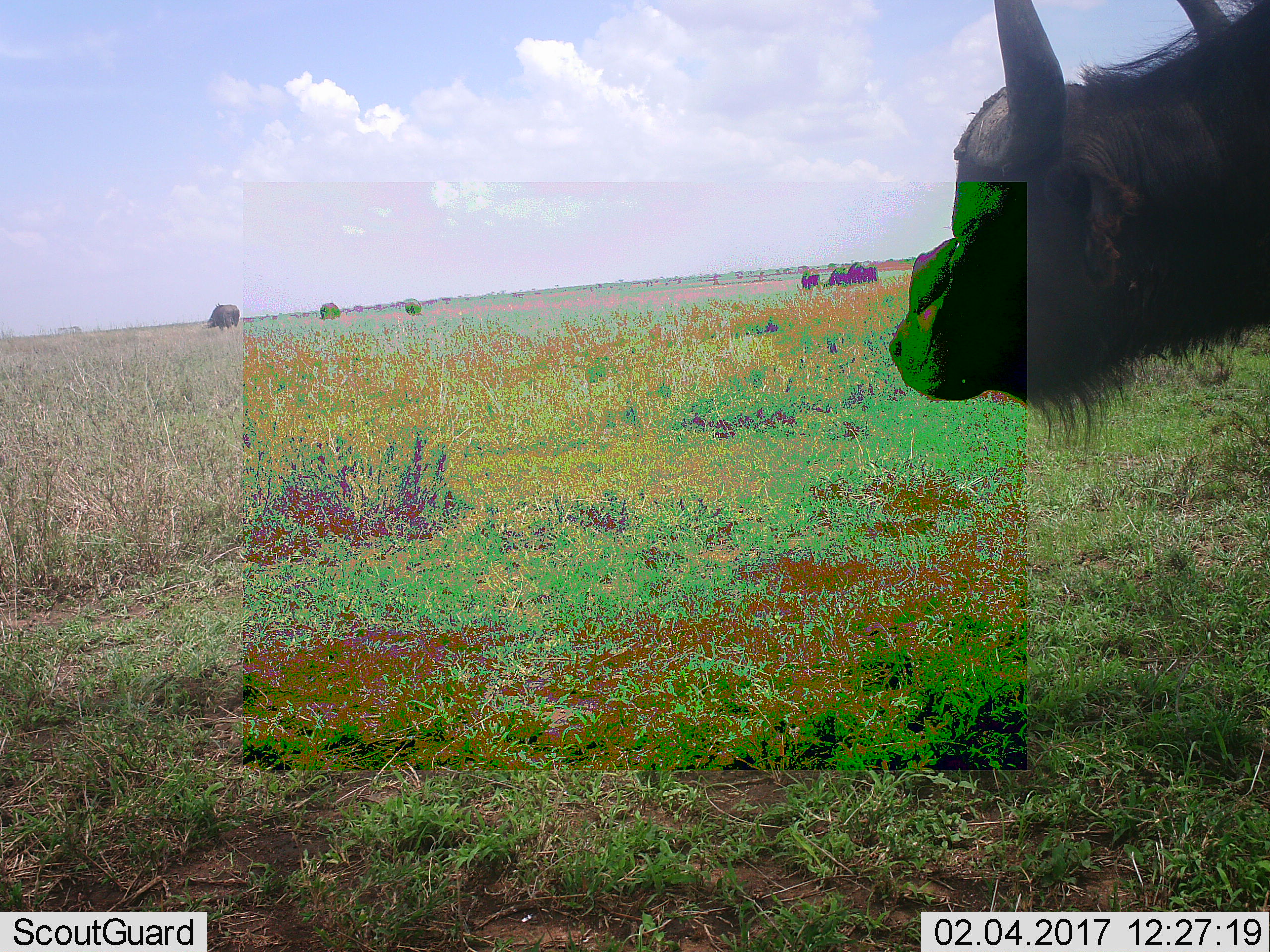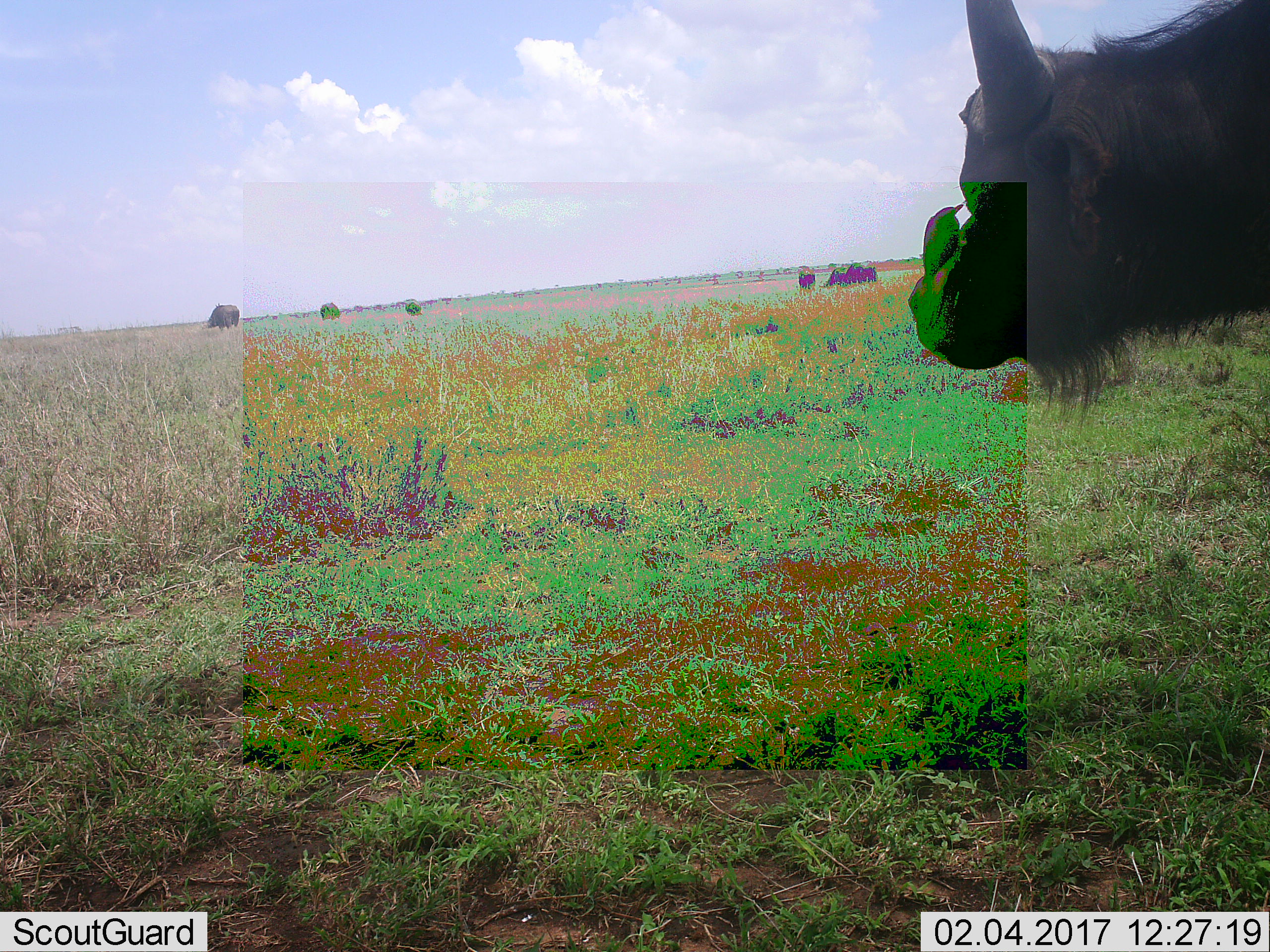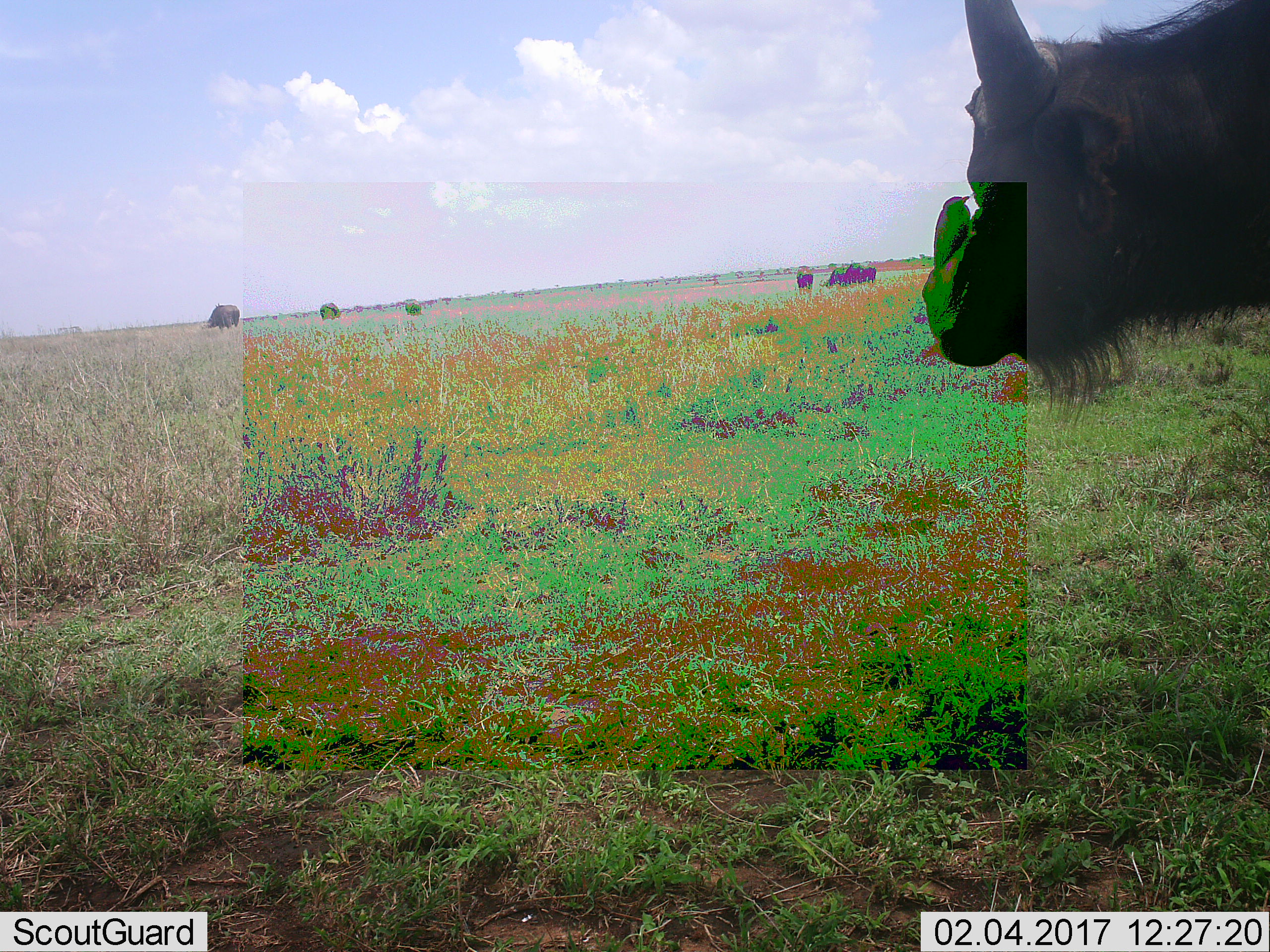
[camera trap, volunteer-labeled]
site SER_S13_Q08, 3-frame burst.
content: unidentified animal